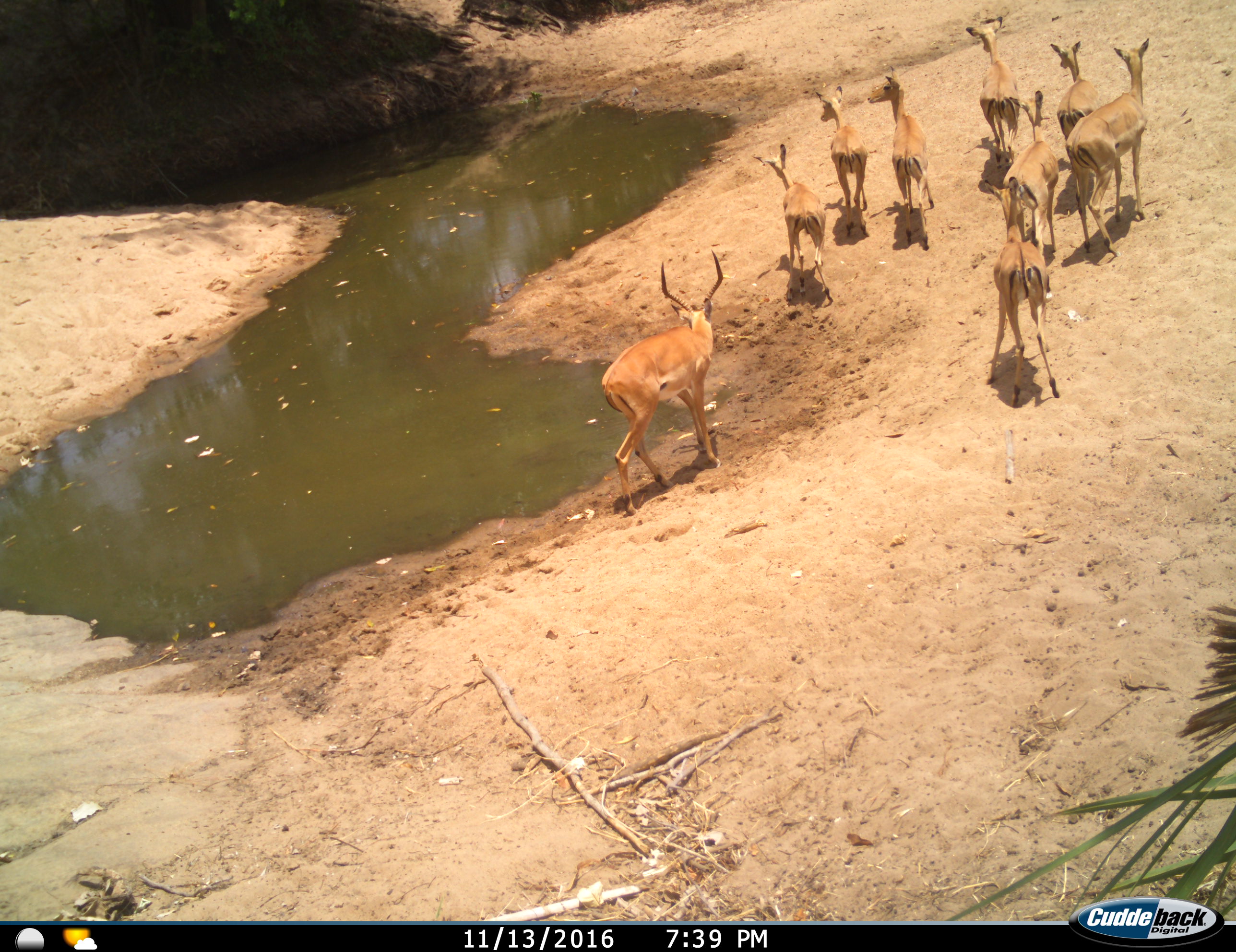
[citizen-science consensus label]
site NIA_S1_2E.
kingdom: Animalia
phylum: Chordata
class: Mammalia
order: Artiodactyla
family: Bovidae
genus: Aepyceros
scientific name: Aepyceros melampus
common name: impala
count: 9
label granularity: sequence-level